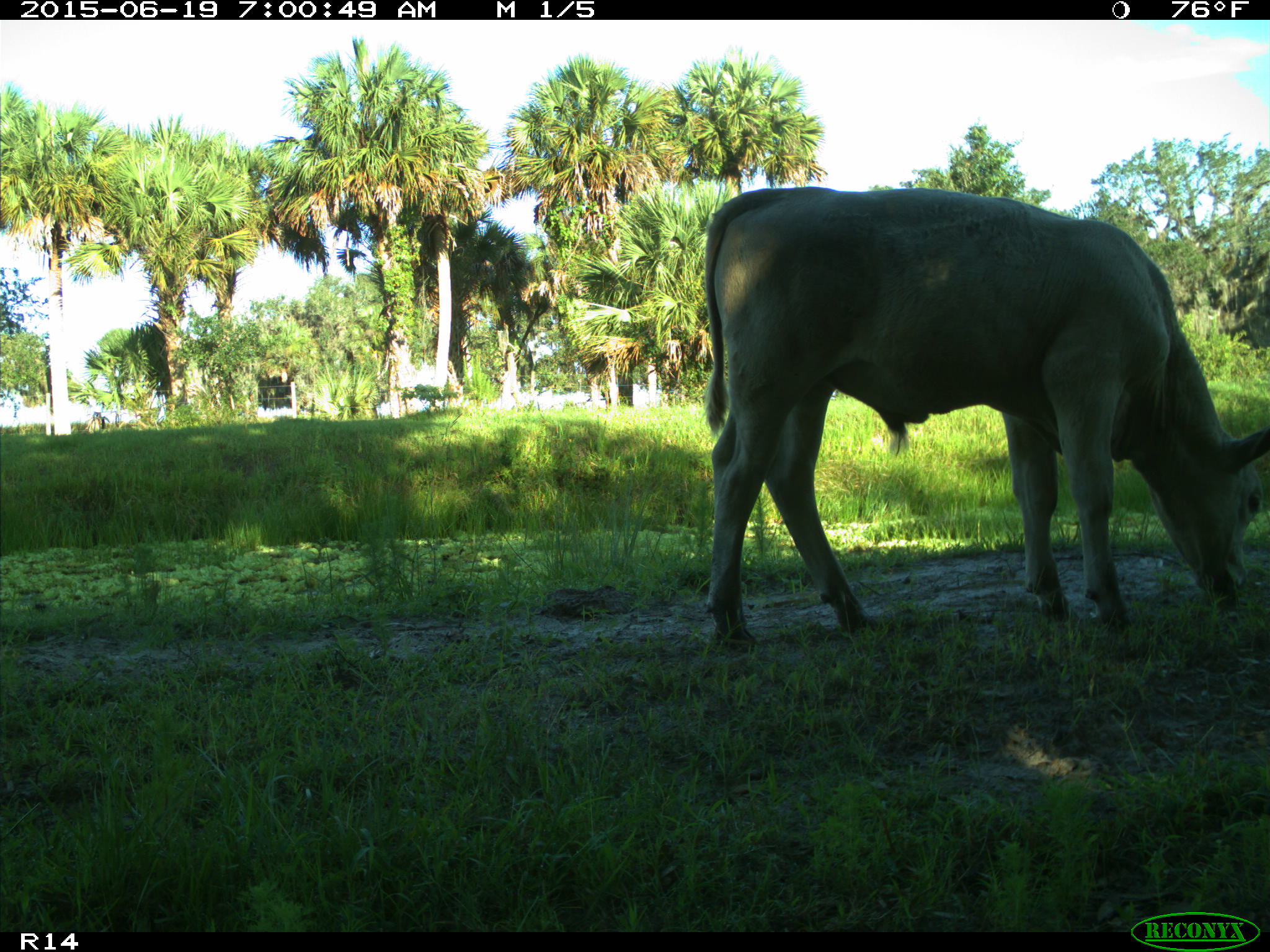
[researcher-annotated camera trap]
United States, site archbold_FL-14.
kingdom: Animalia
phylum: Chordata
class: Mammalia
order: Artiodactyla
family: Bovidae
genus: Bos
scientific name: Bos taurus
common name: domestic cow